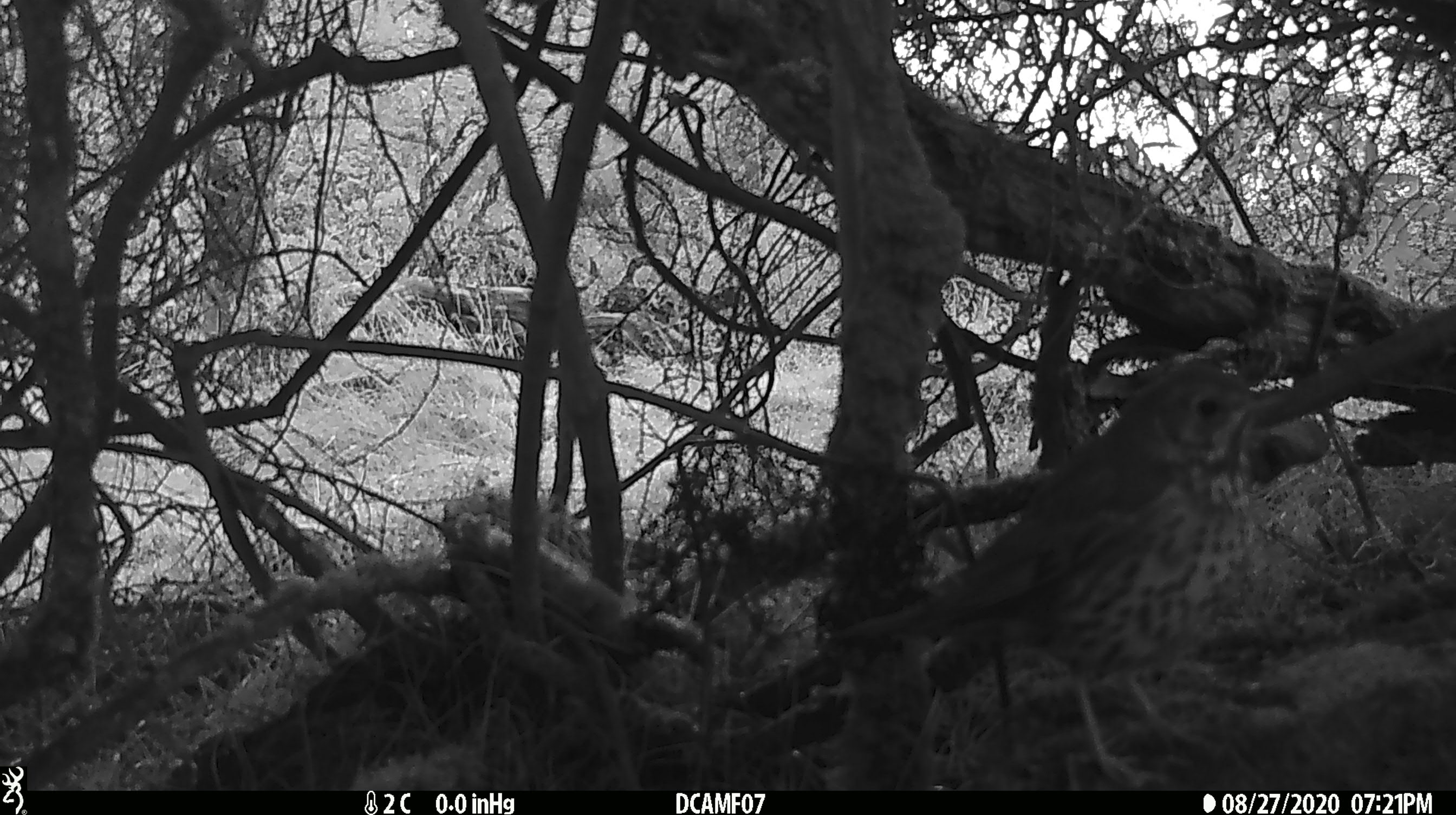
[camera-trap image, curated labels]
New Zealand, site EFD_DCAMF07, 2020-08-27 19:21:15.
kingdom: Animalia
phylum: Chordata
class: Aves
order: Passeriformes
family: Turdidae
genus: Turdus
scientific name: Turdus philomelos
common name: song thrush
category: thrush